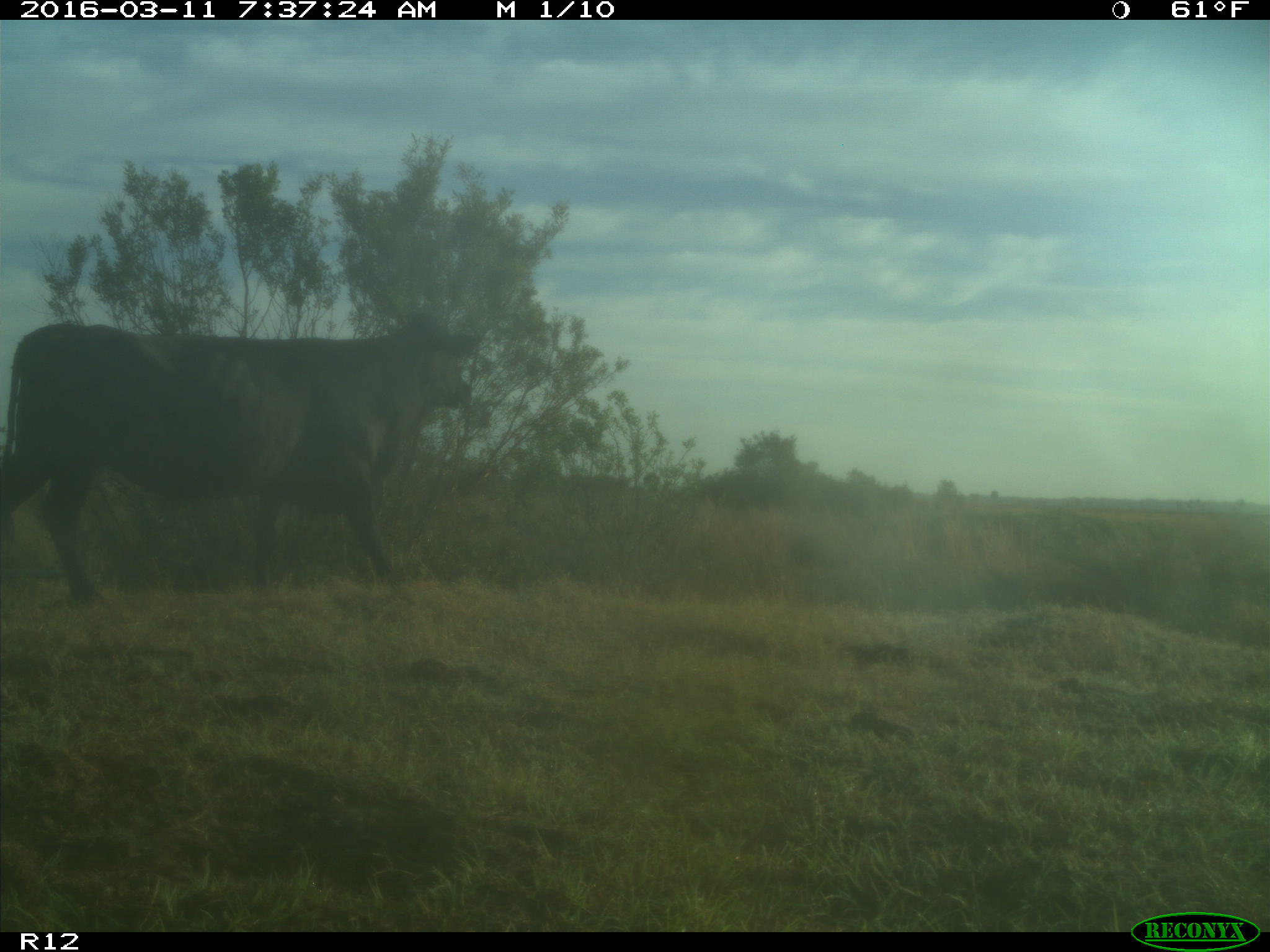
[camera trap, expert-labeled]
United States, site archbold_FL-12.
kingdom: Animalia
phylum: Chordata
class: Mammalia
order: Artiodactyla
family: Bovidae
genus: Bos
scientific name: Bos taurus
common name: domestic cow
Bos taurus (domestic cow).